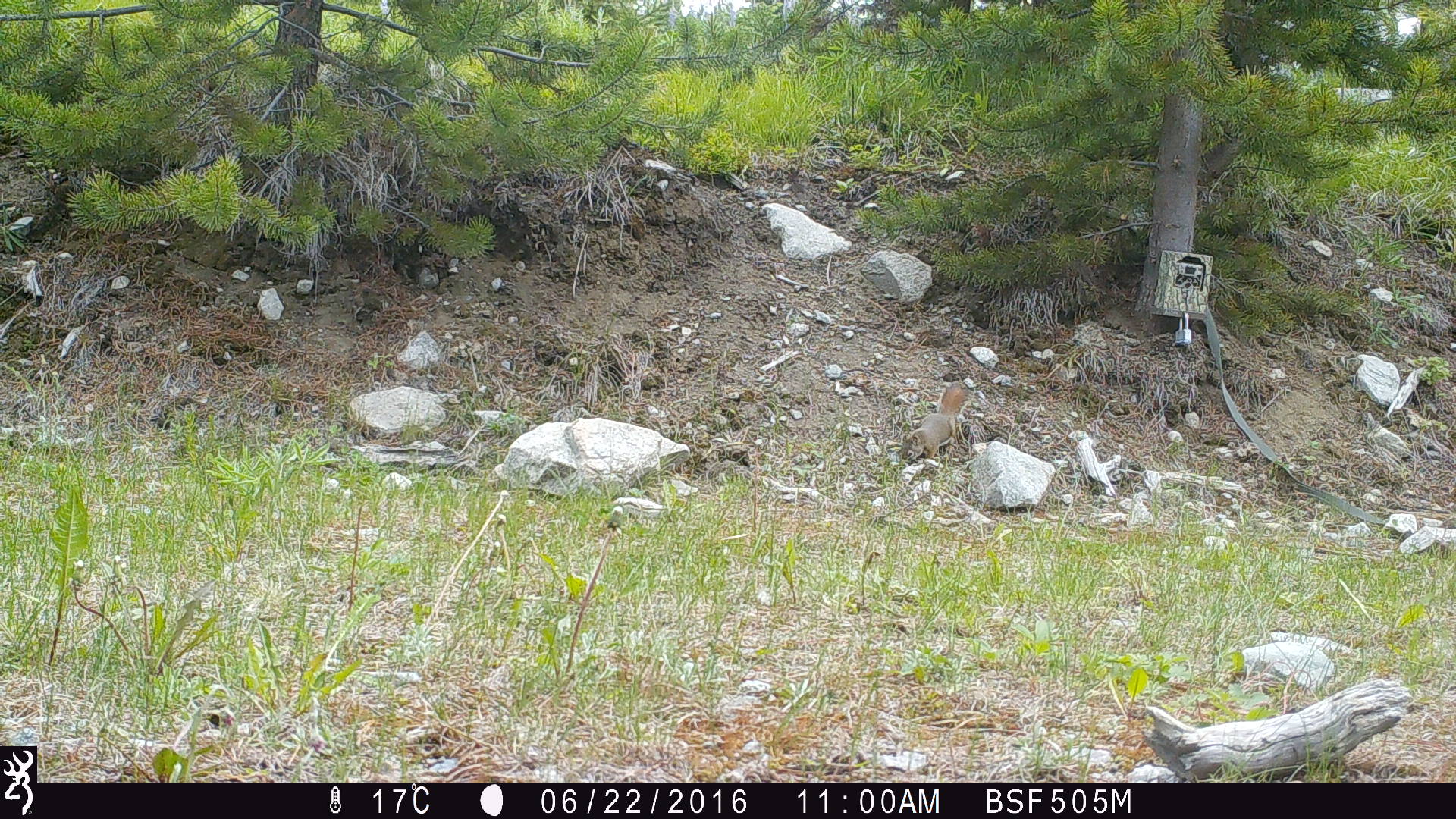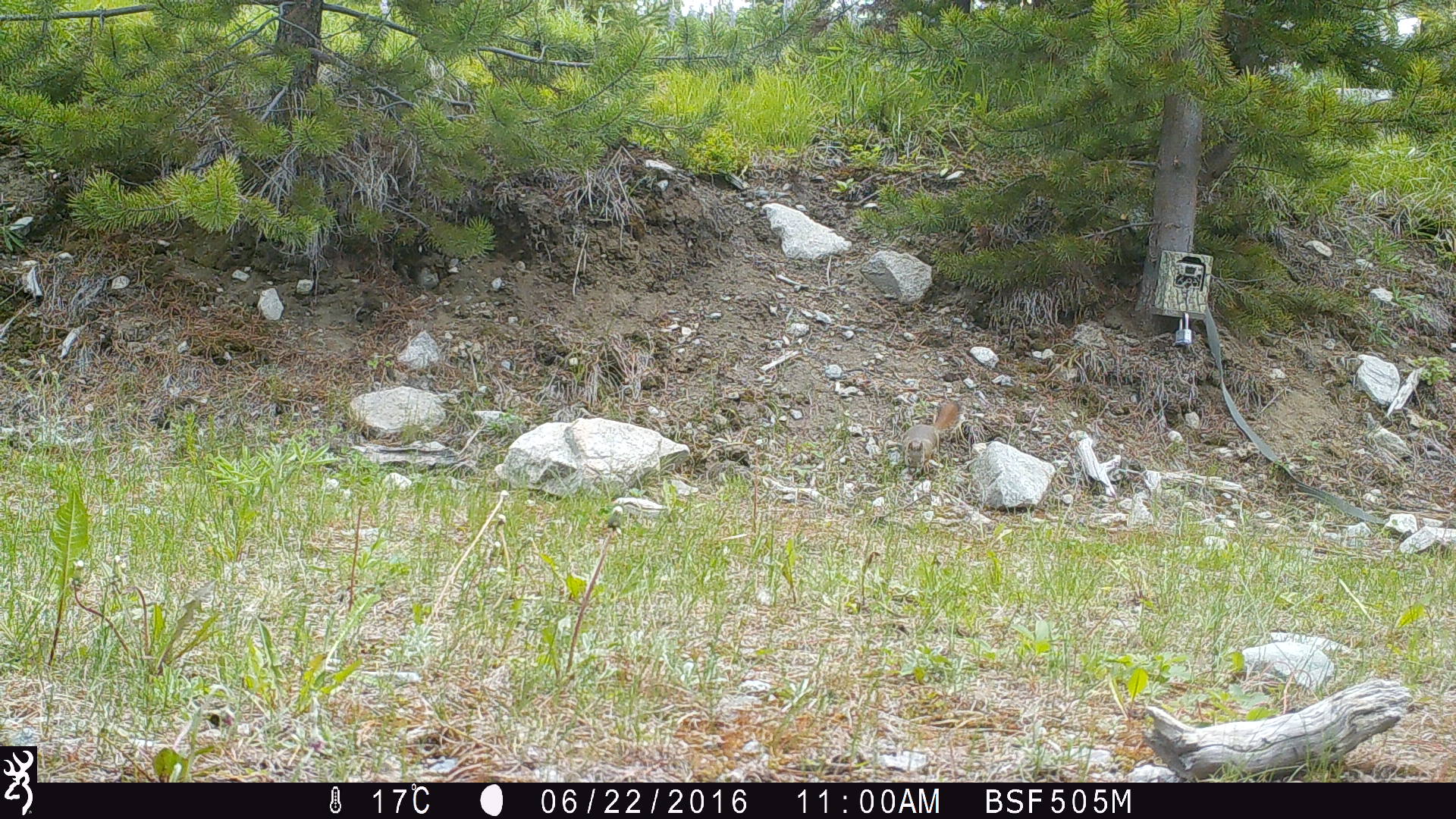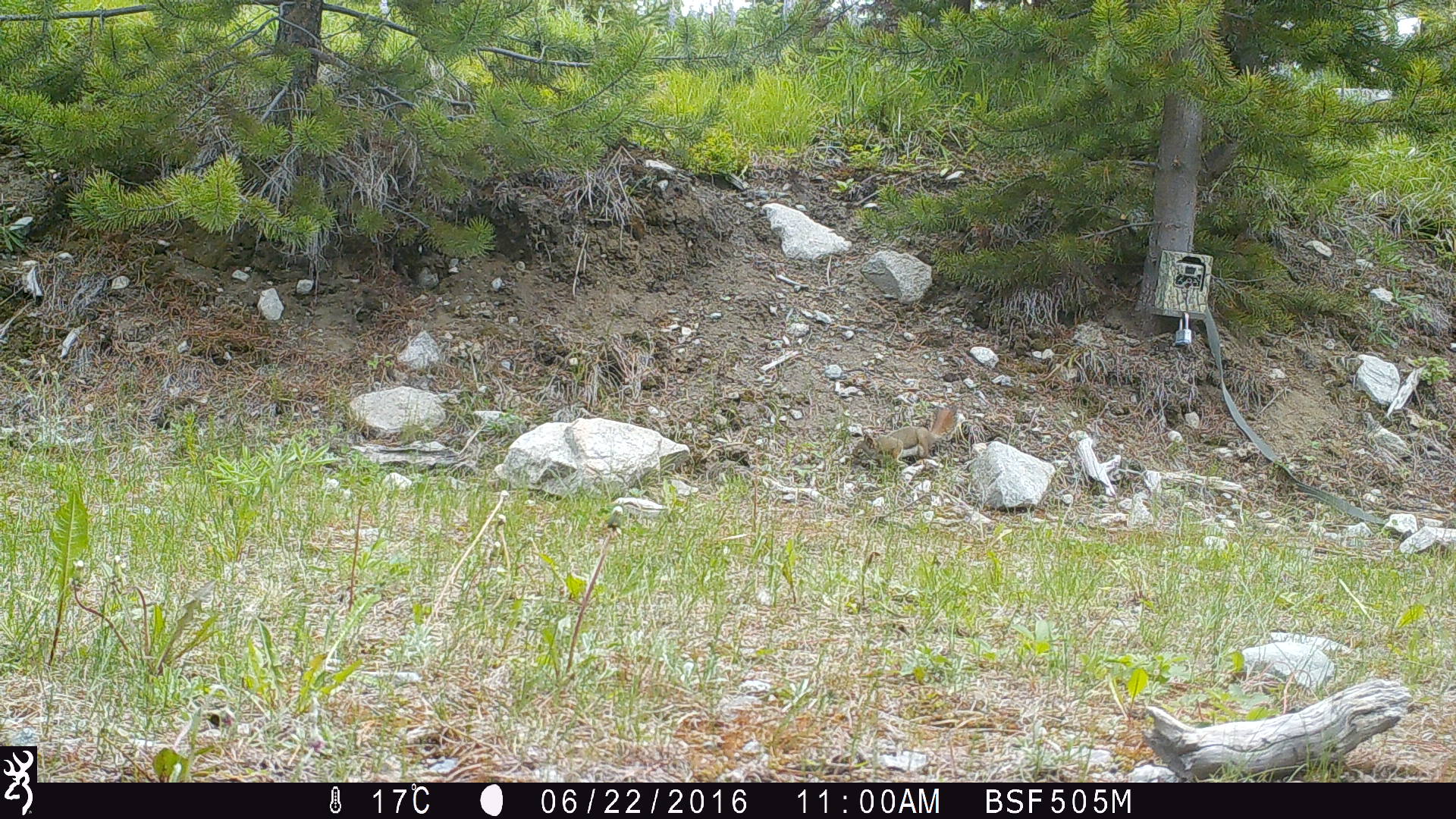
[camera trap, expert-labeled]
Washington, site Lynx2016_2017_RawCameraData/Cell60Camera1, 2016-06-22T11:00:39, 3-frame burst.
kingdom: Animalia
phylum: Chordata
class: Mammalia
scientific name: Mammalia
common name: small mammal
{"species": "small mammal (Mammalia)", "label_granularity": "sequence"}